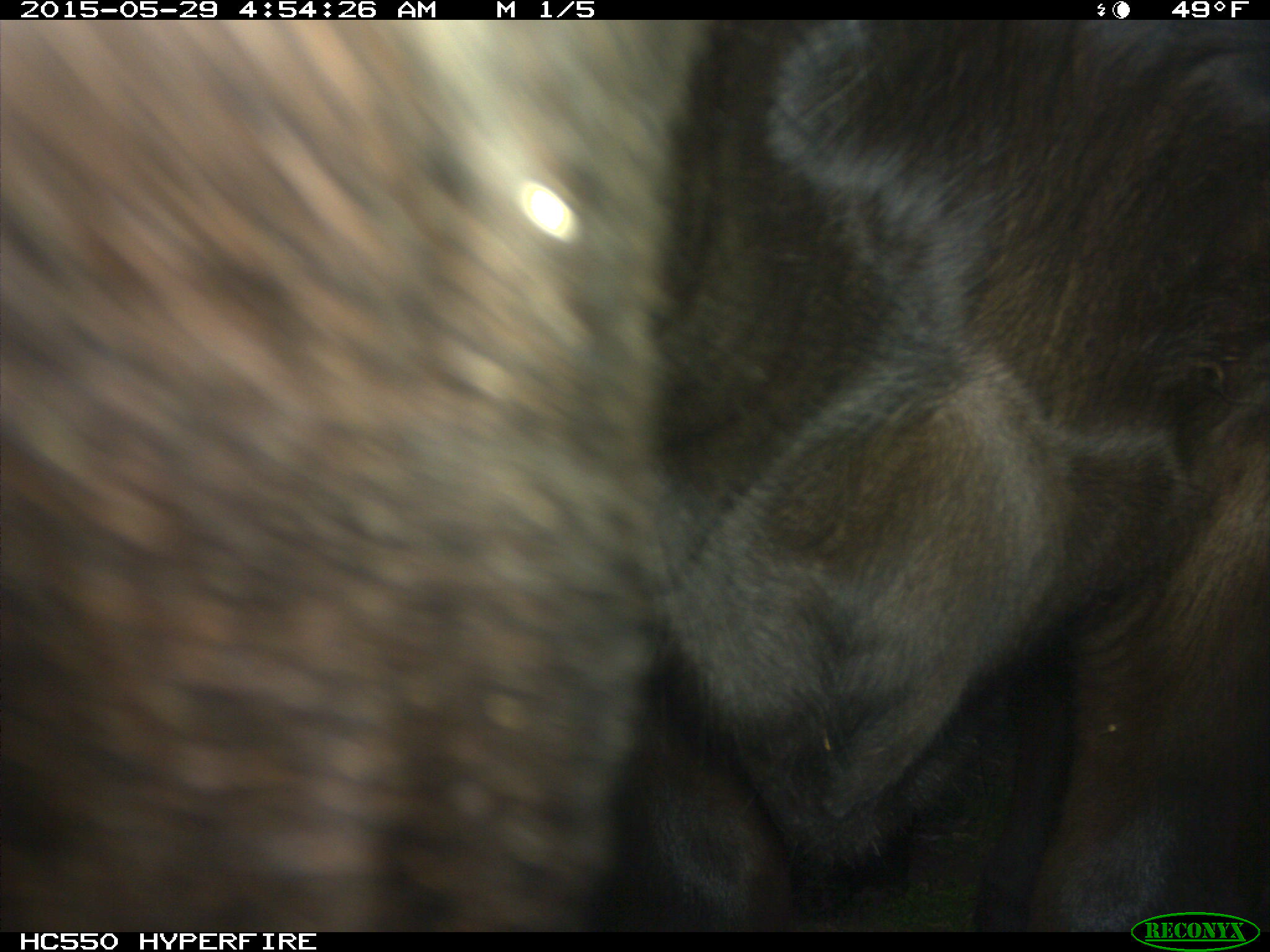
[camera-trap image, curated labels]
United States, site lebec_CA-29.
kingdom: Animalia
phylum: Chordata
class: Mammalia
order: Artiodactyla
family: Bovidae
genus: Bos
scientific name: Bos taurus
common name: domestic cow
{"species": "Bos taurus (domestic cow)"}